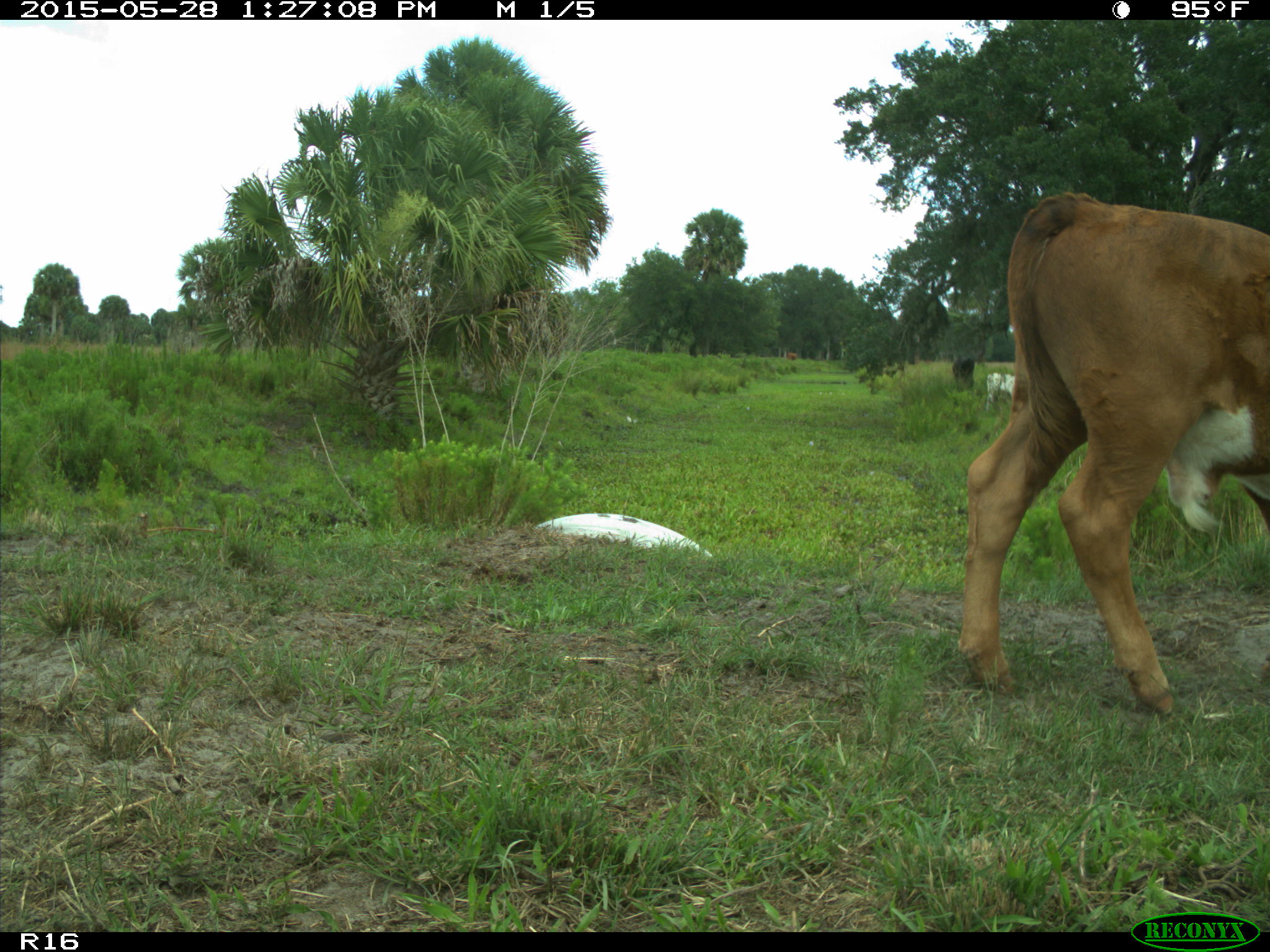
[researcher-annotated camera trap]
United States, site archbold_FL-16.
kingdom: Animalia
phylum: Chordata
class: Mammalia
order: Artiodactyla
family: Bovidae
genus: Bos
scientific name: Bos taurus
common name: domestic cow